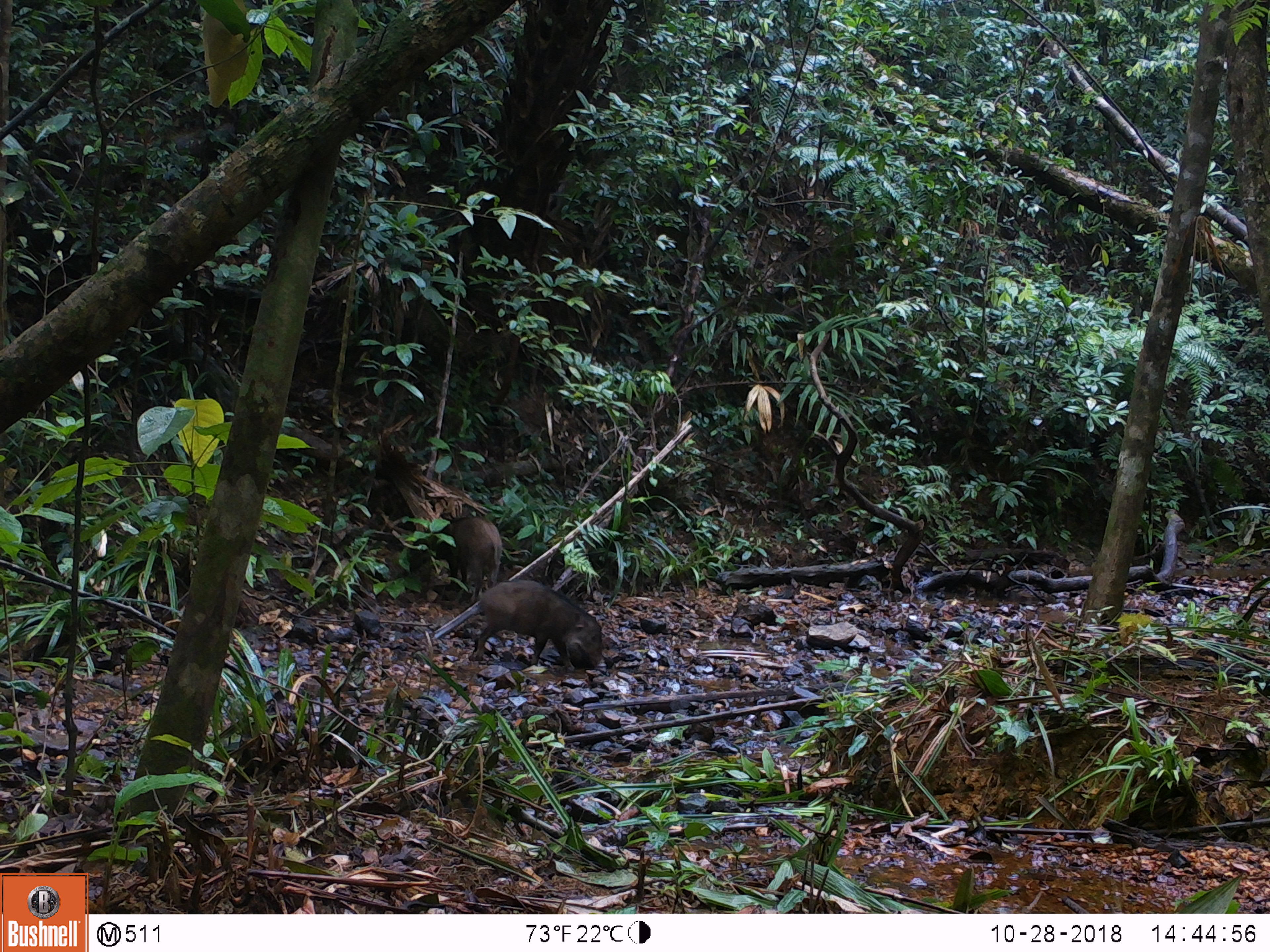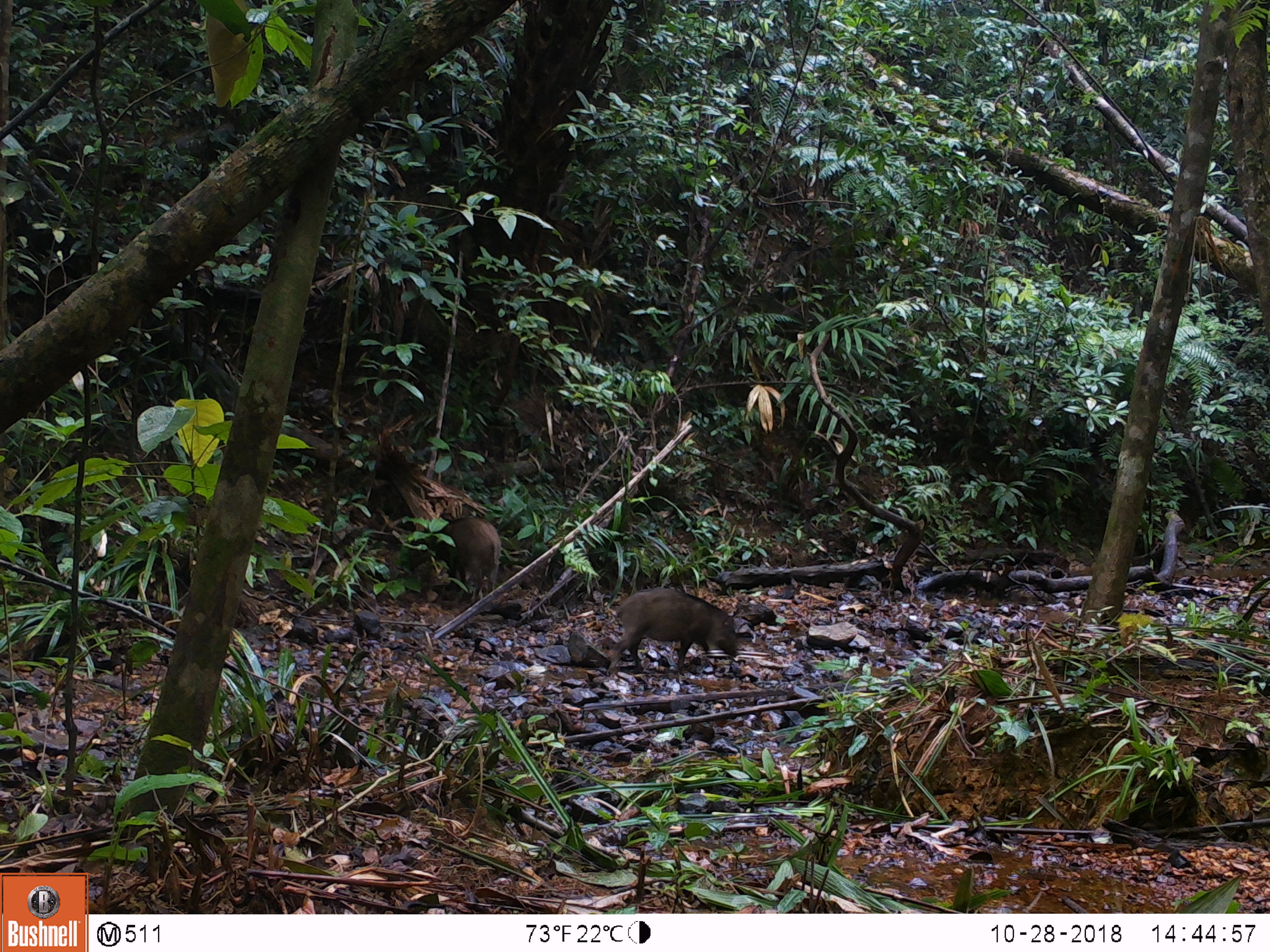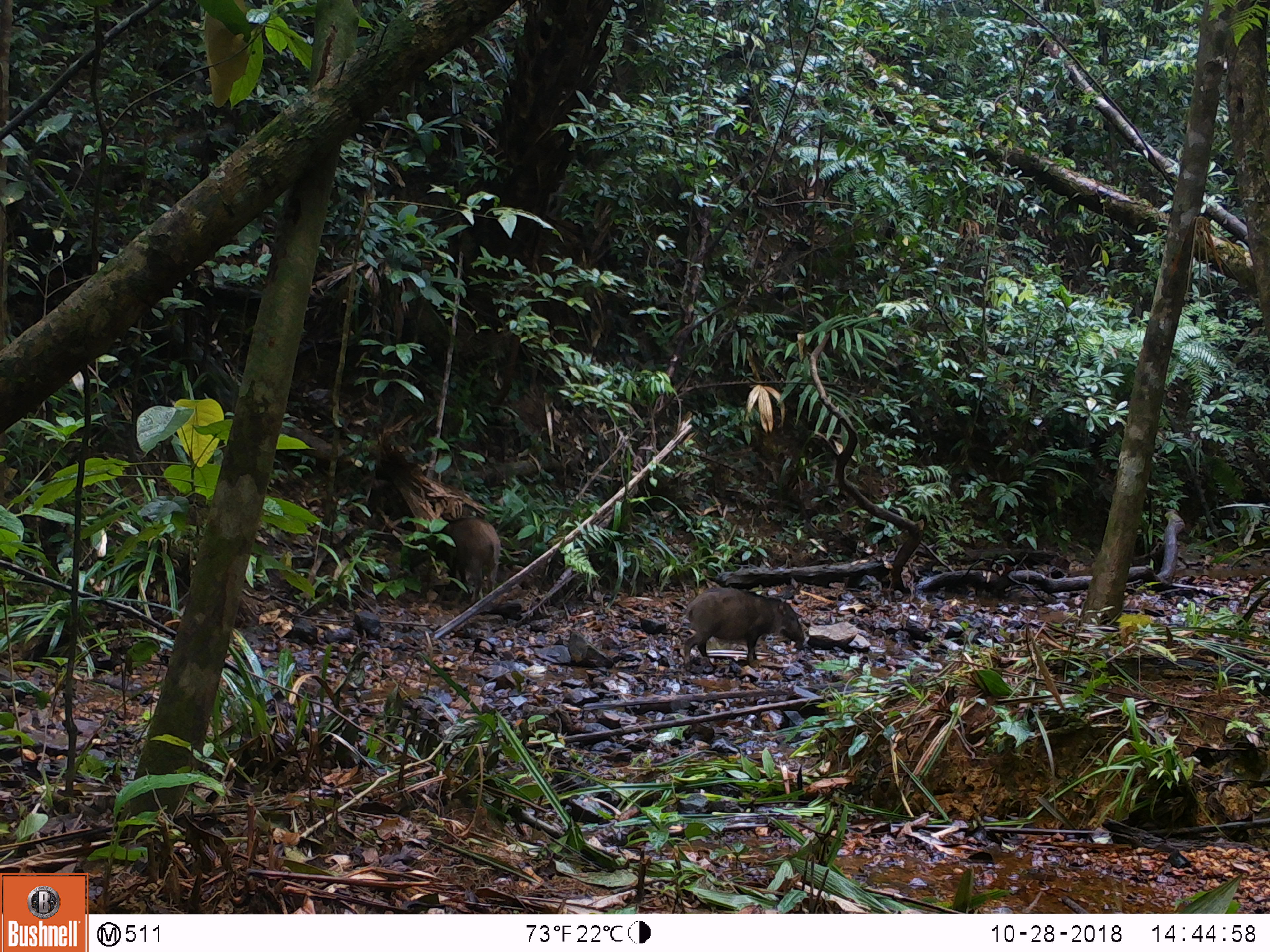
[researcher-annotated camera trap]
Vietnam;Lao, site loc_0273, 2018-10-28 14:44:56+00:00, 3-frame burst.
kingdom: Animalia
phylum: Chordata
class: Mammalia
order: Artiodactyla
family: Suidae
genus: Sus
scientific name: Sus scrofa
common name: eurasian wild pig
Eurasian wild pig (Sus scrofa). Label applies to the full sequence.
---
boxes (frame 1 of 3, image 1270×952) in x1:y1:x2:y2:
eurasian wild pig: 469:579:601:671; 445:517:502:604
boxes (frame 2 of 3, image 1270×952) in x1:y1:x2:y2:
eurasian wild pig: 607:587:736:672; 435:515:500:607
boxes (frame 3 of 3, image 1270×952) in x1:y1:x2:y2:
eurasian wild pig: 680:587:810:670; 433:516:501:601